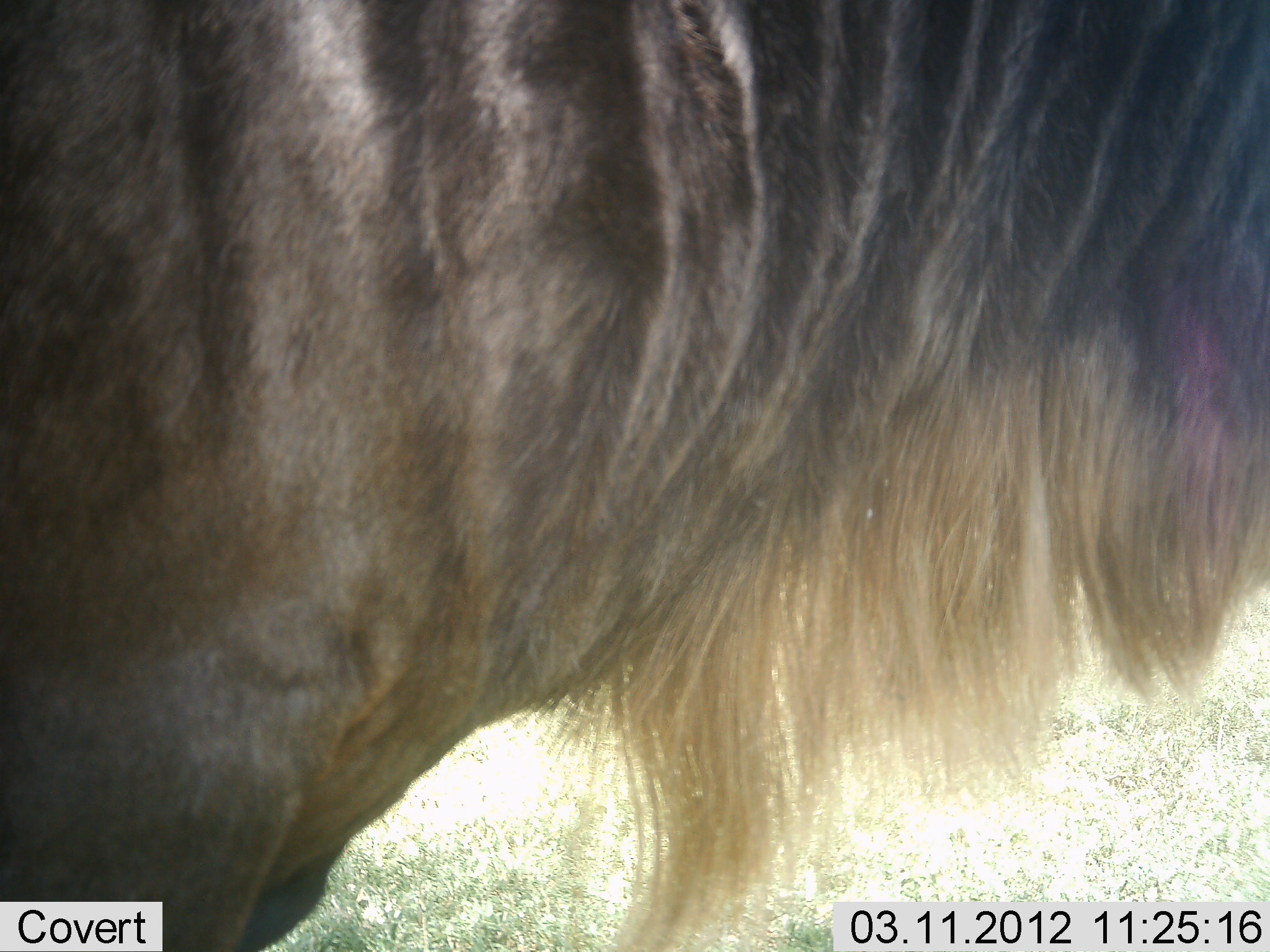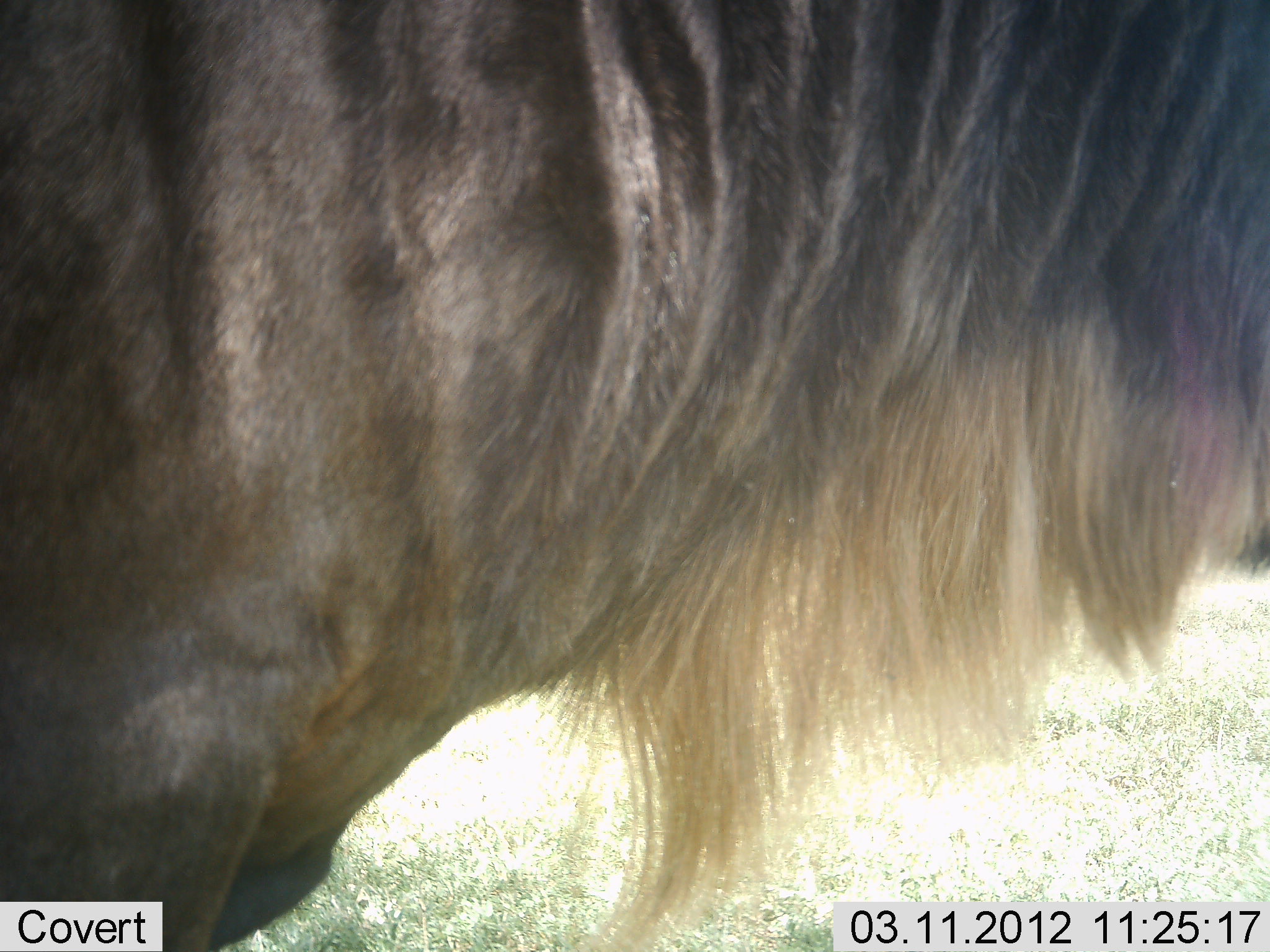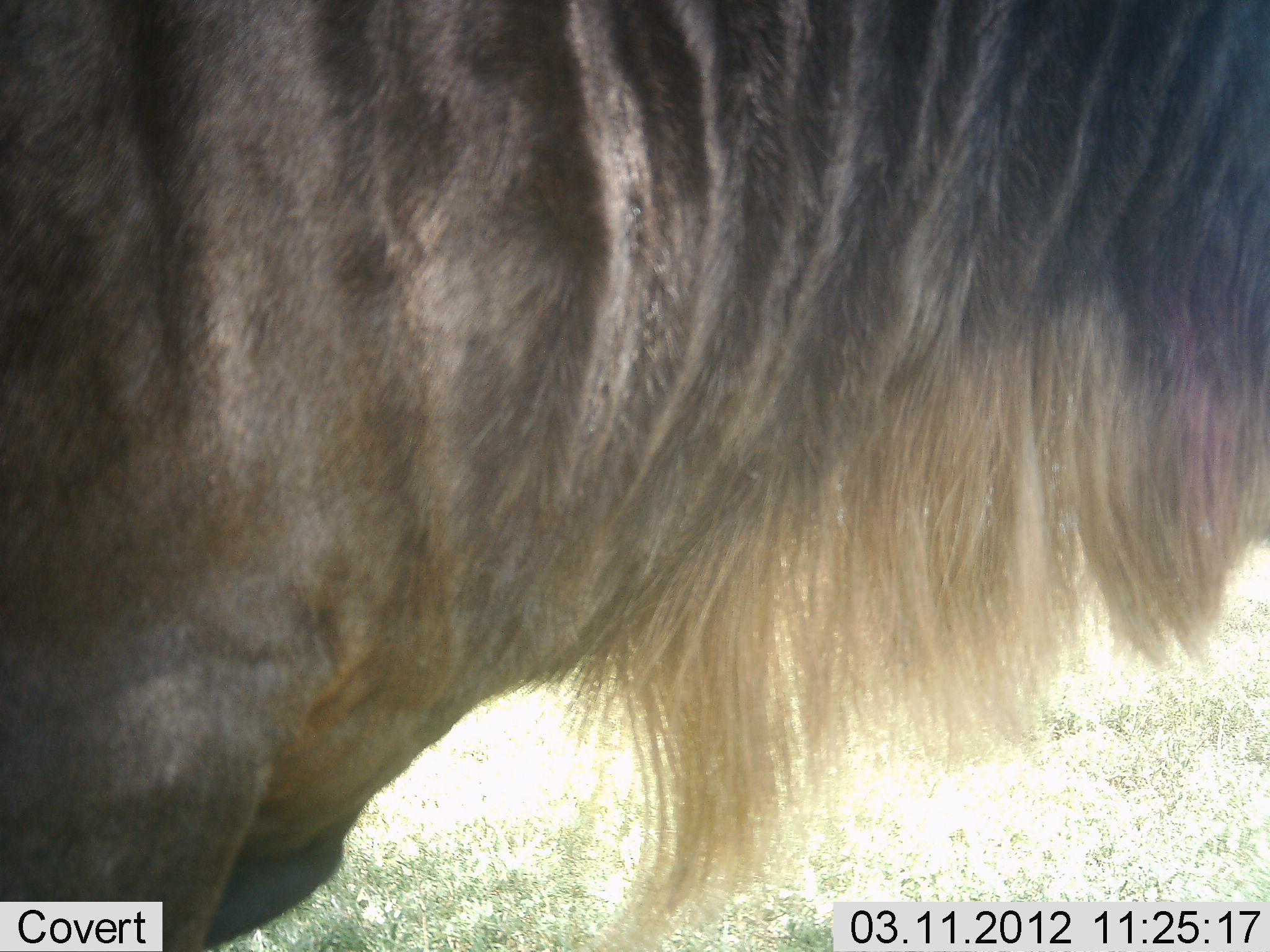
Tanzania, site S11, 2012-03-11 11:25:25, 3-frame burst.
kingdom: Animalia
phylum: Chordata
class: Mammalia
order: Artiodactyla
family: Bovidae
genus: Connochaetes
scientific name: Connochaetes taurinus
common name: blue wildebeest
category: wildebeest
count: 1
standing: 100%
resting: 0%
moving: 0%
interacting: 0%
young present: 0%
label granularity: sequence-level